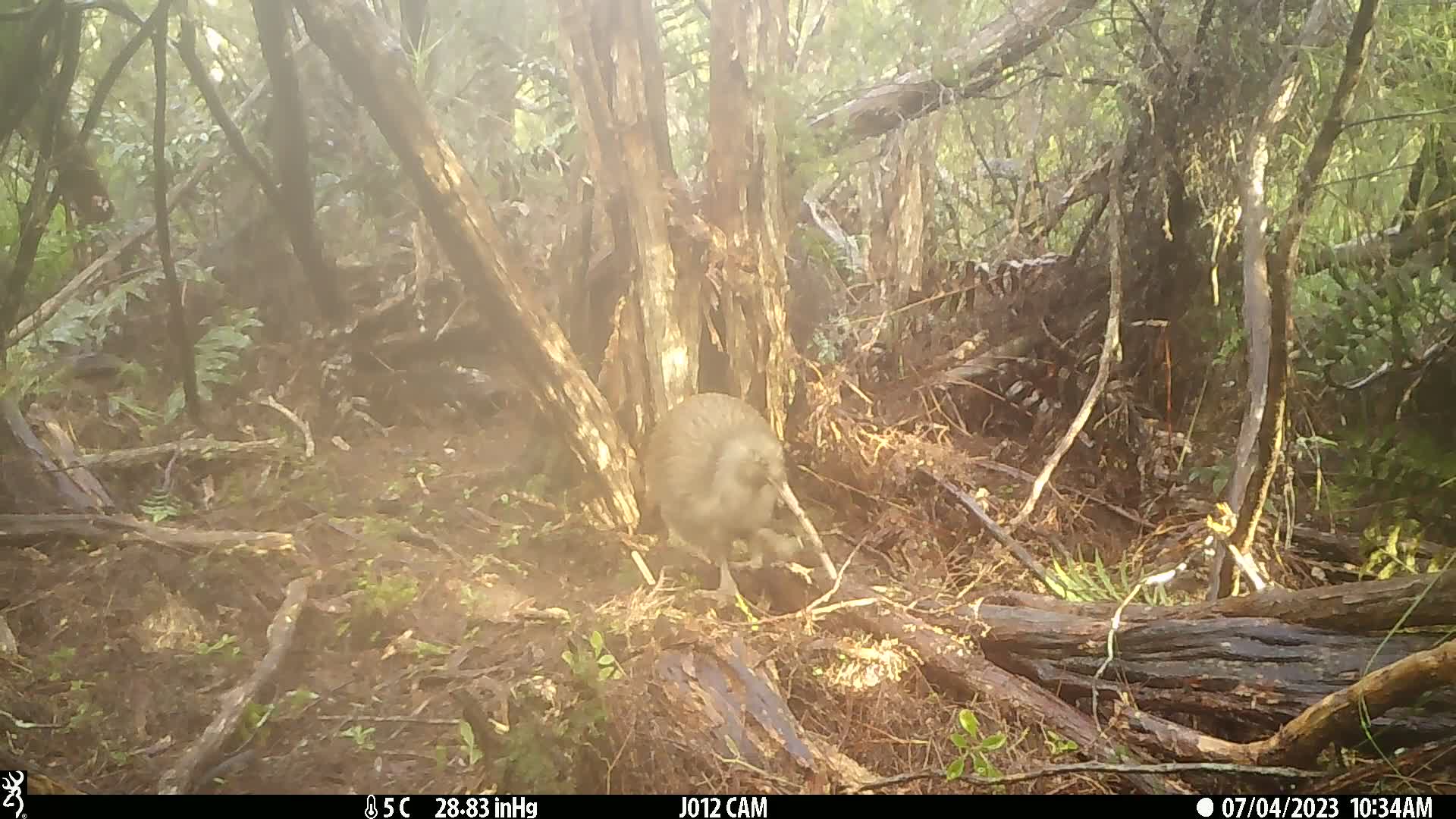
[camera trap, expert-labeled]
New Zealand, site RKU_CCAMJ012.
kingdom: Animalia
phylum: Chordata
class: Aves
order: Apterygiformes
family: Apterygidae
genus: Apteryx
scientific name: Apteryx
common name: kiwi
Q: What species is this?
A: Kiwi (Apteryx).